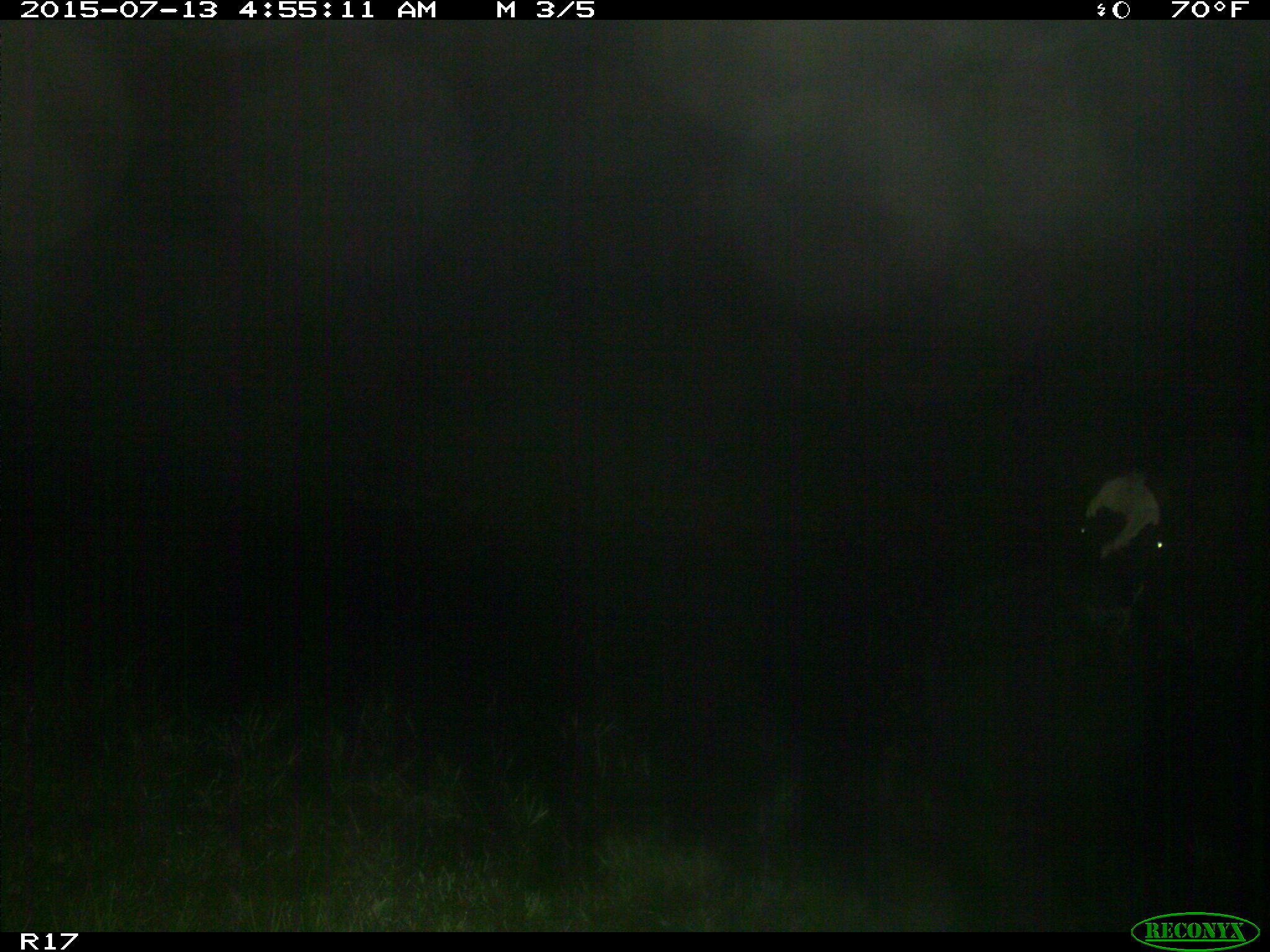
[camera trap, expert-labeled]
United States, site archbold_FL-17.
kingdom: Animalia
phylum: Chordata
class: Mammalia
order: Artiodactyla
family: Bovidae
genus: Bos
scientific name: Bos taurus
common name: domestic cow